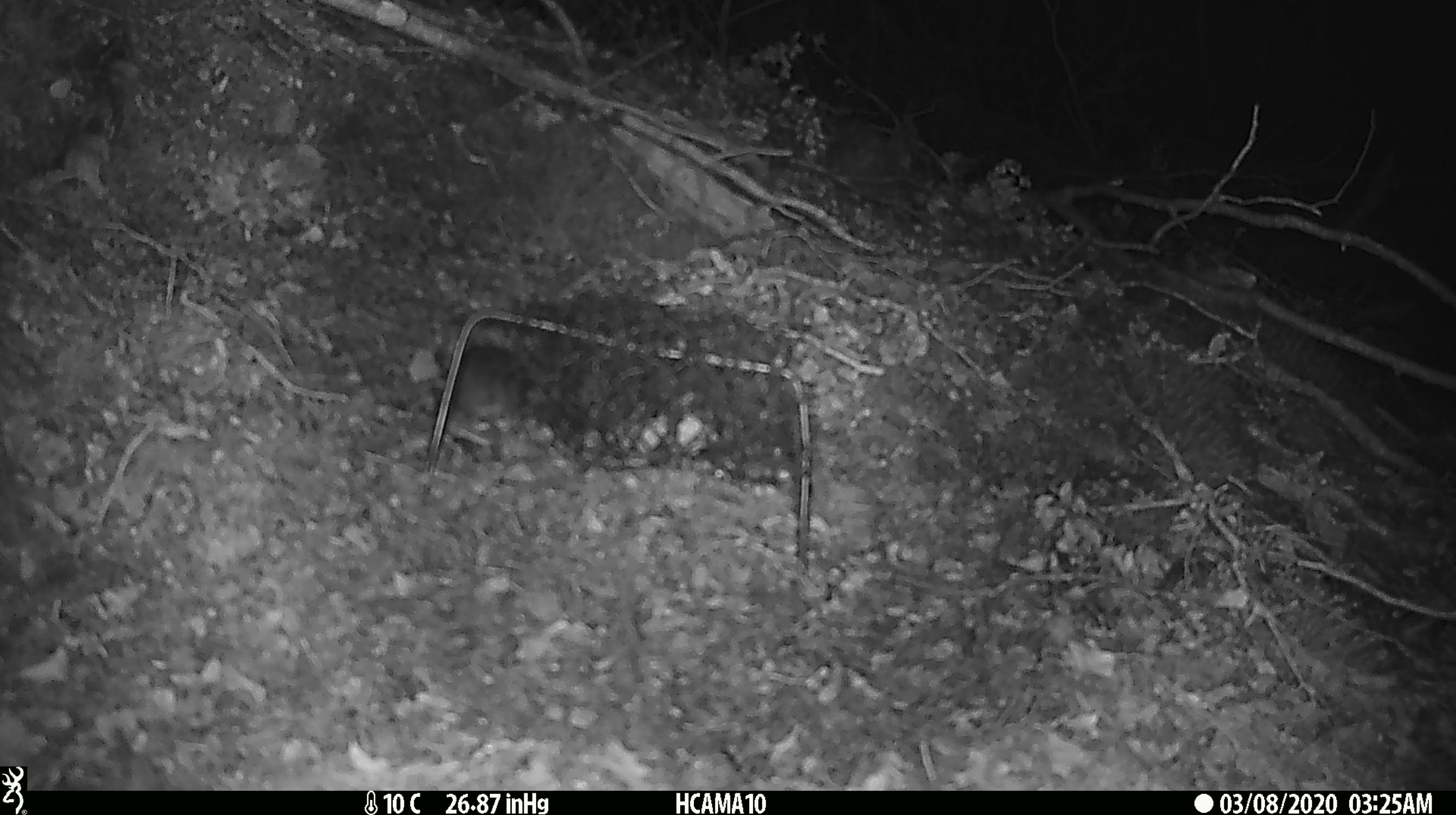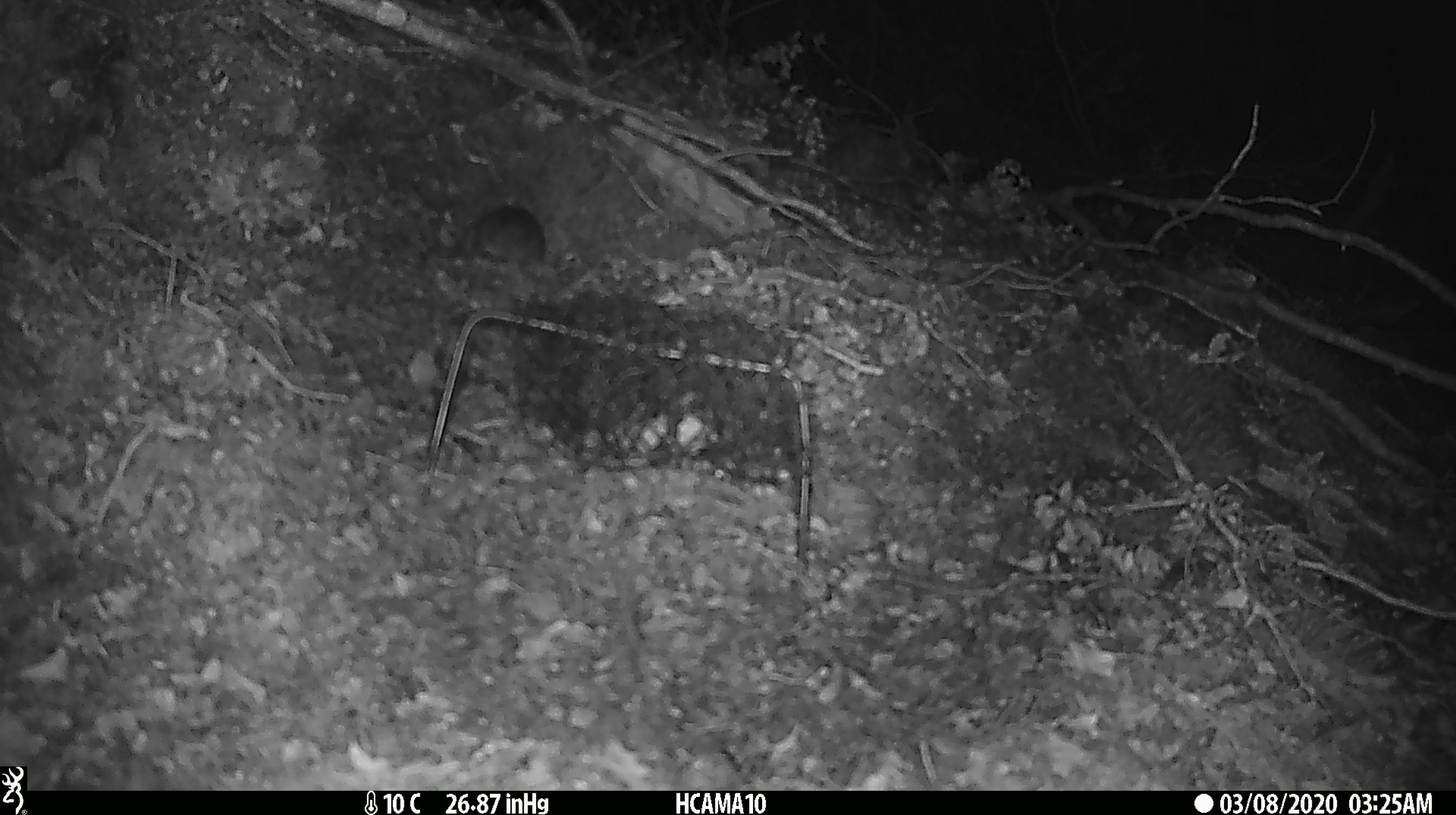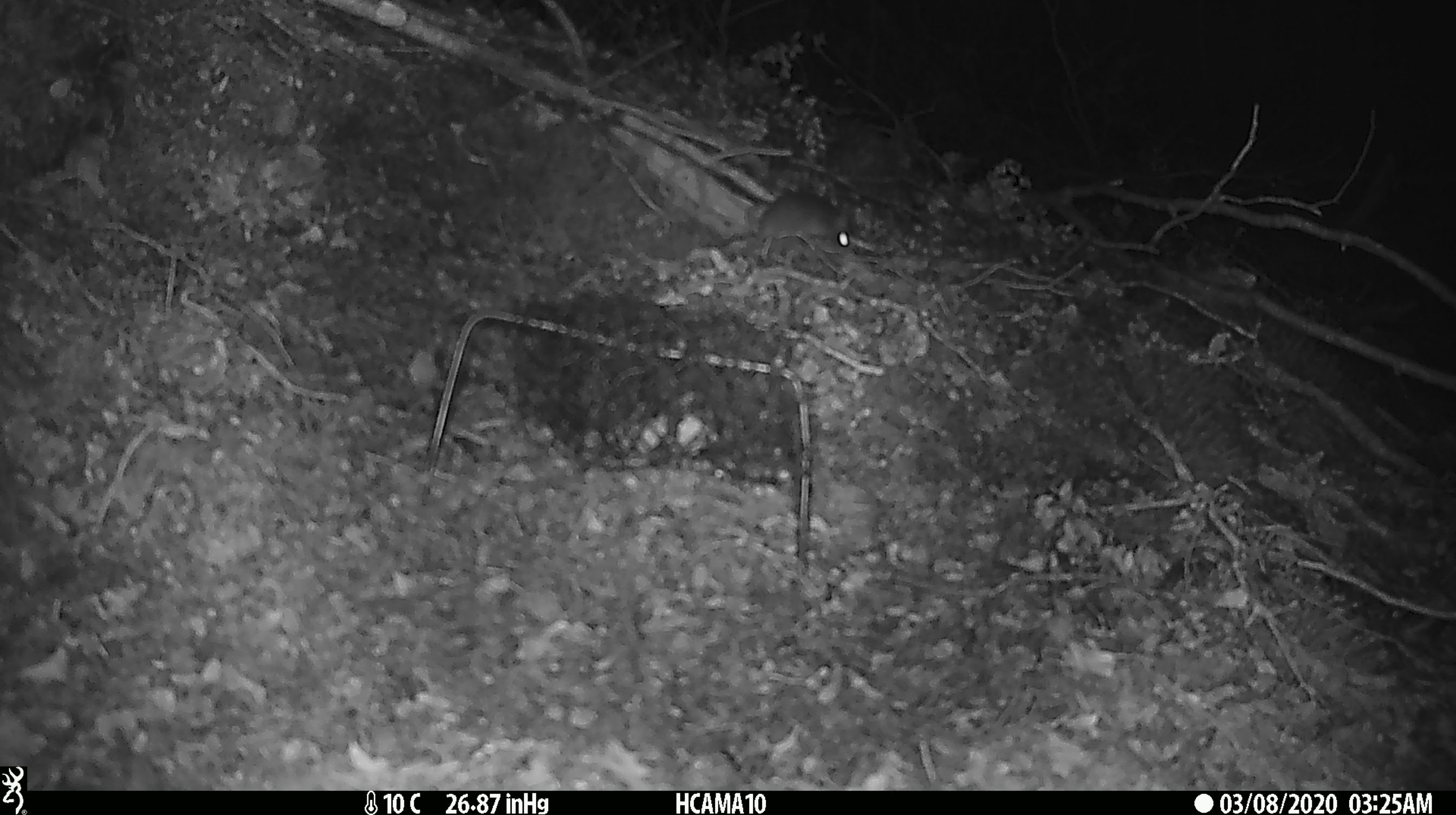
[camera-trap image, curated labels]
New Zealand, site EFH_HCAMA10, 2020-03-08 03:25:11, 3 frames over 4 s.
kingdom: Animalia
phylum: Chordata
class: Mammalia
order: Rodentia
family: Muridae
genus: Mus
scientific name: Mus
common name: mouse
Mouse (Mus).